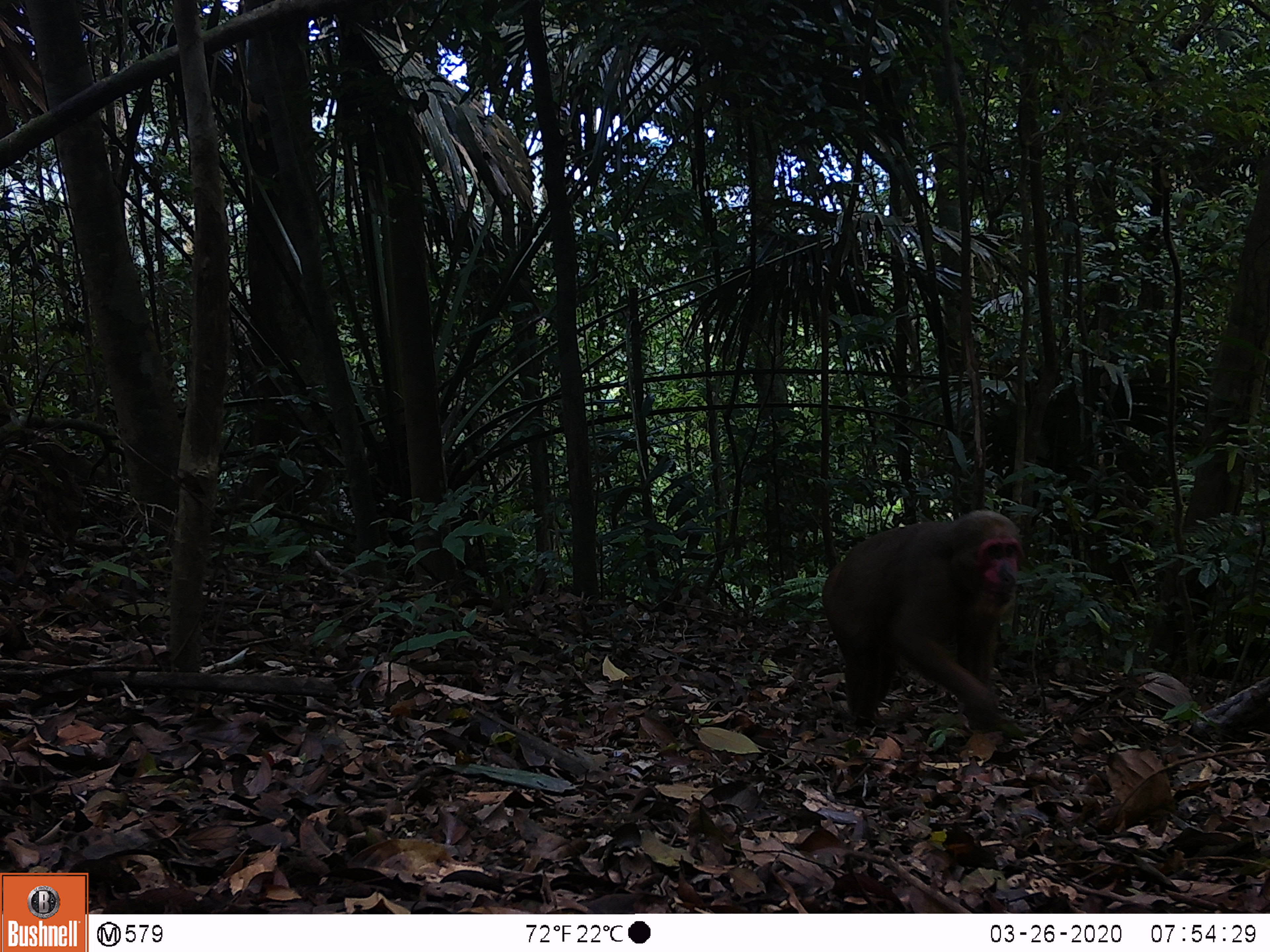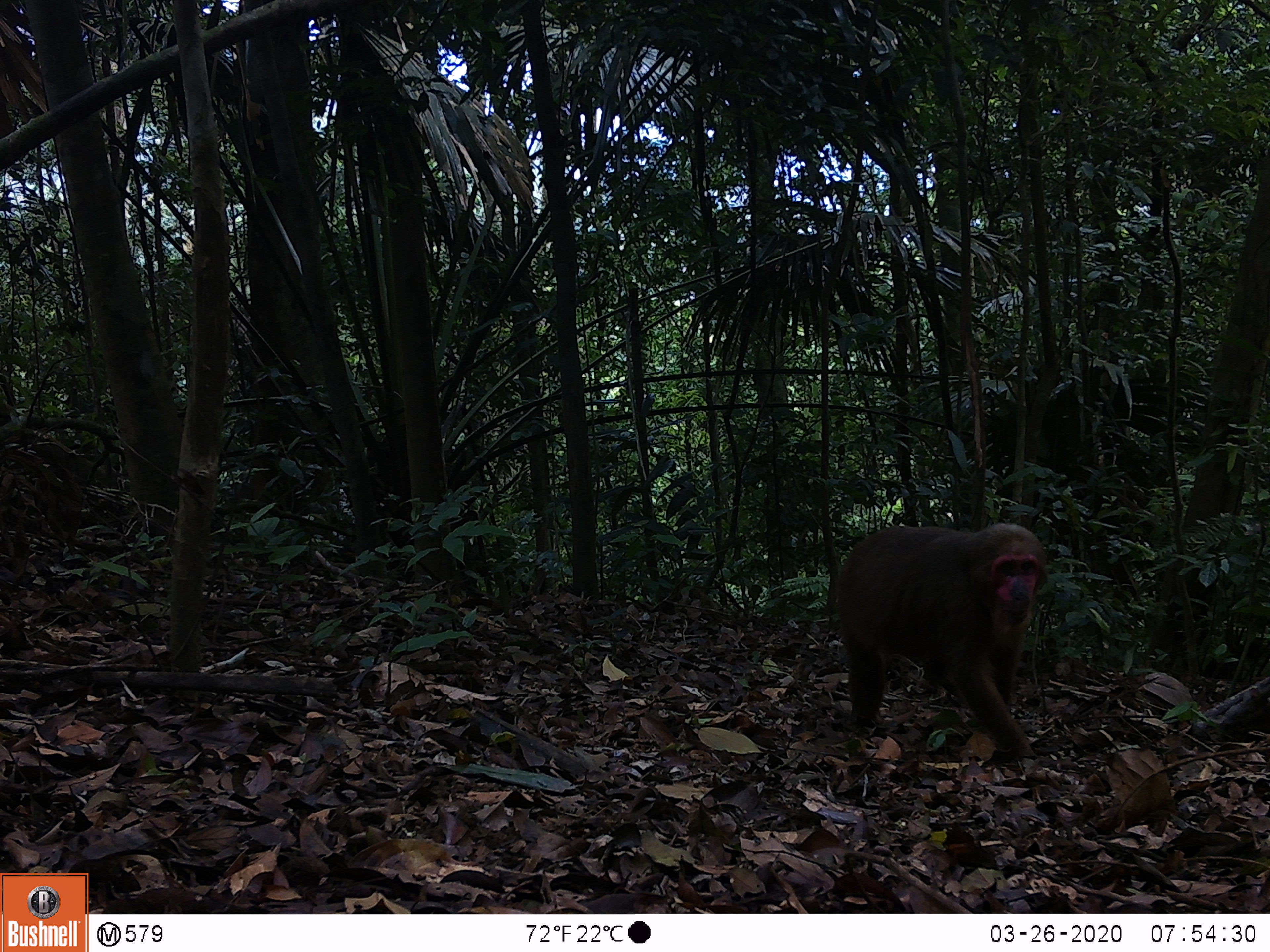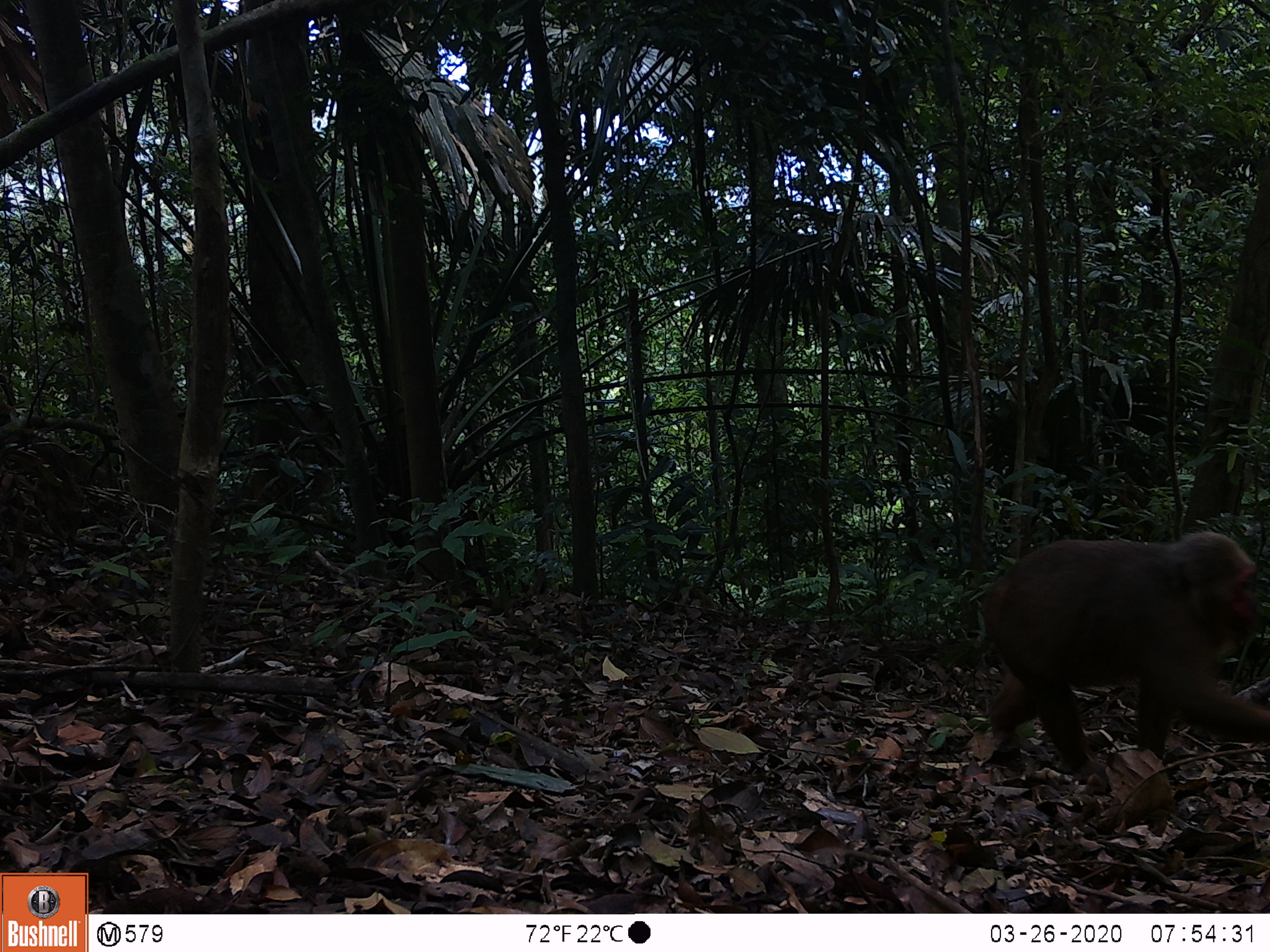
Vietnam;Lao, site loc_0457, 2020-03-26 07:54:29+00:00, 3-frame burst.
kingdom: Animalia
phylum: Chordata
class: Mammalia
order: Primates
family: Cercopithecidae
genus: Macaca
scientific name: Macaca arctoides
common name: stump-tailed macaque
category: stump tailed macaque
Stump tailed macaque (stump-tailed macaque) (Macaca arctoides). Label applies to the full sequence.